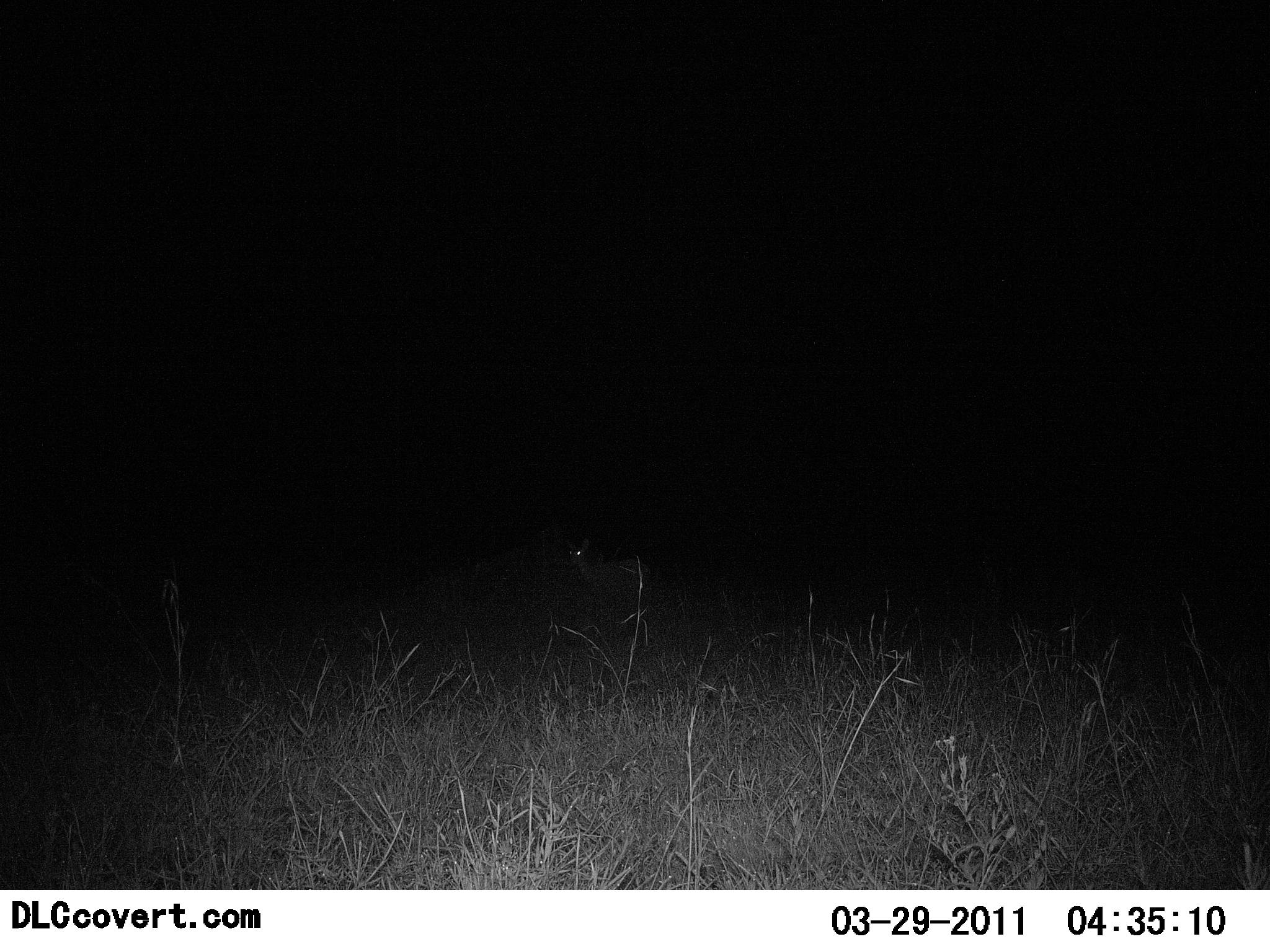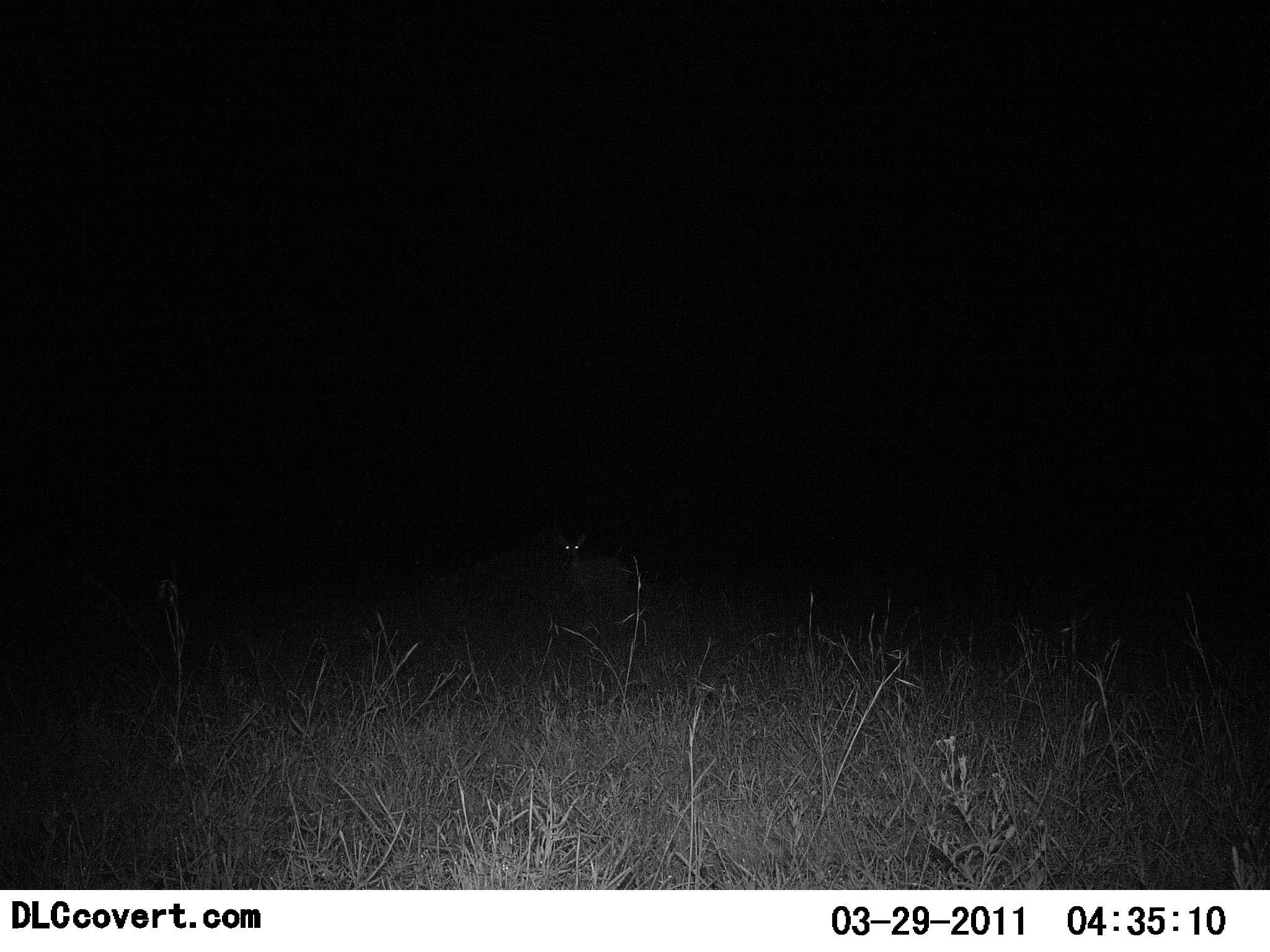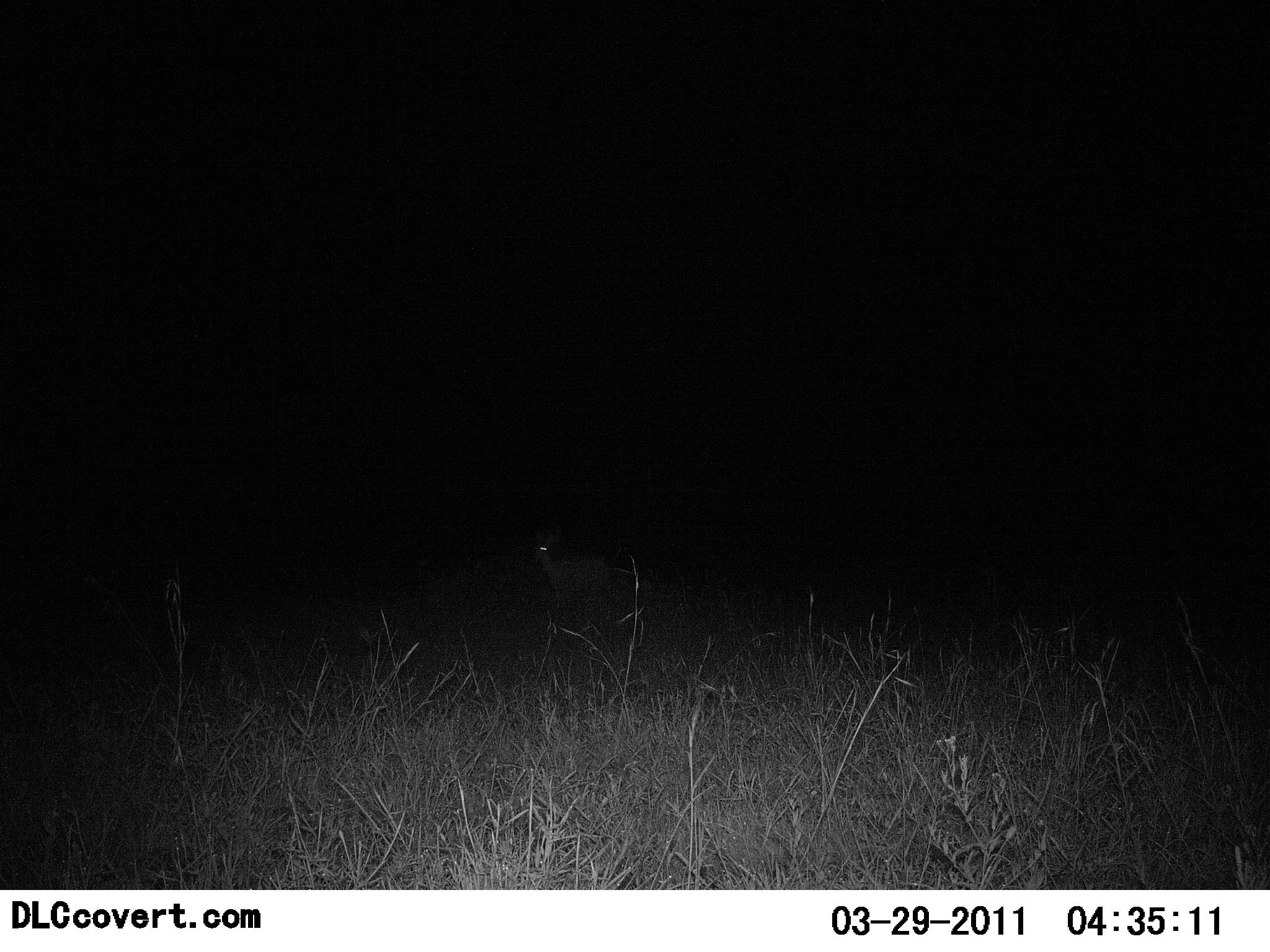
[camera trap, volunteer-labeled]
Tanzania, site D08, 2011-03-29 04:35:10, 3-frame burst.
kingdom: Animalia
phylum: Chordata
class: Mammalia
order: Artiodactyla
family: Bovidae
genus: Madoqua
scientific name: Madoqua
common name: dikdik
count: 1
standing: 25%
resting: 0%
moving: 75%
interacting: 0%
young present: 0%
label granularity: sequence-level